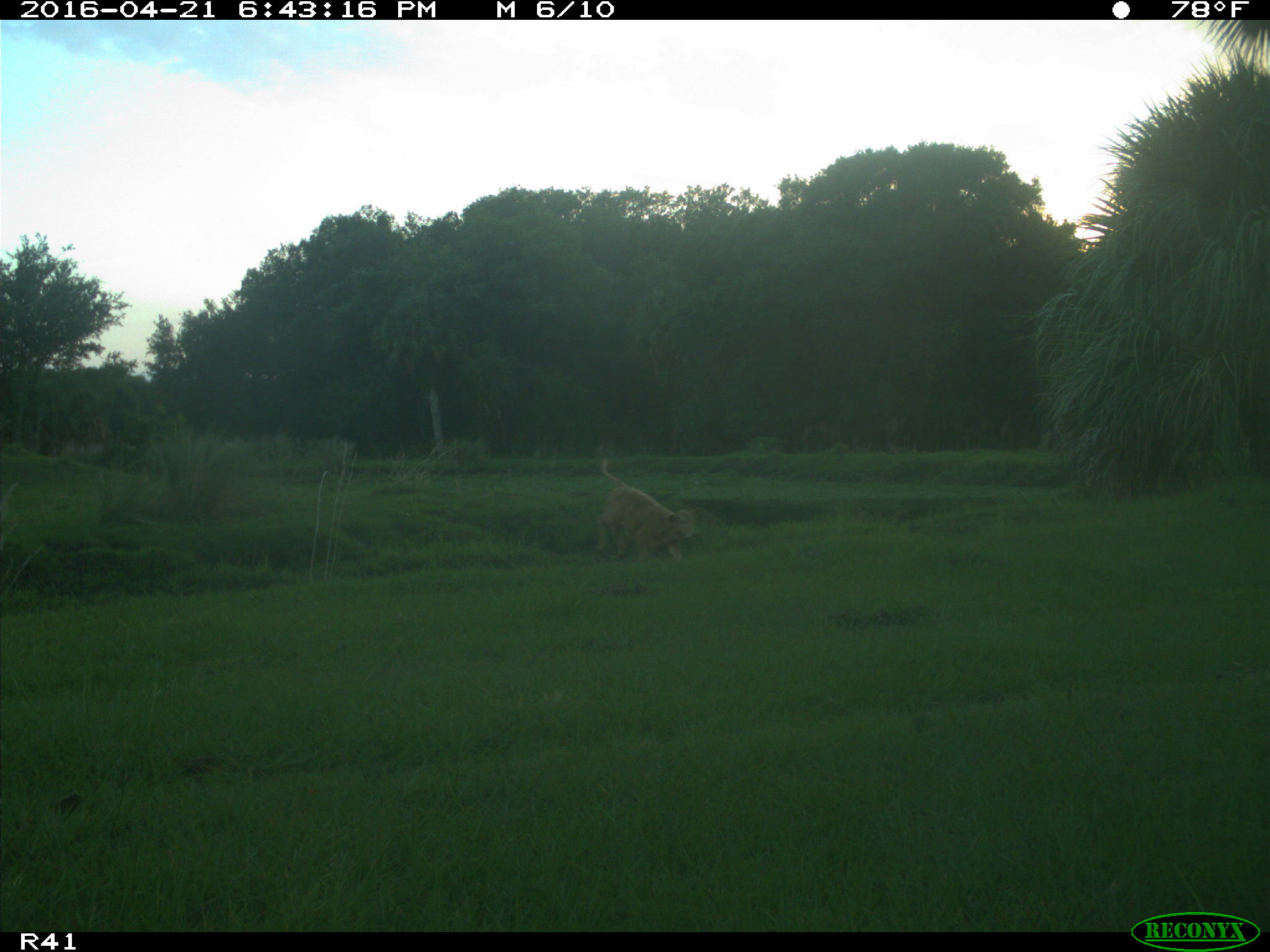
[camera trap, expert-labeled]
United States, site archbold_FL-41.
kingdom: Animalia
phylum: Chordata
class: Mammalia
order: Artiodactyla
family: Bovidae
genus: Bos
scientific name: Bos taurus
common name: domestic cow